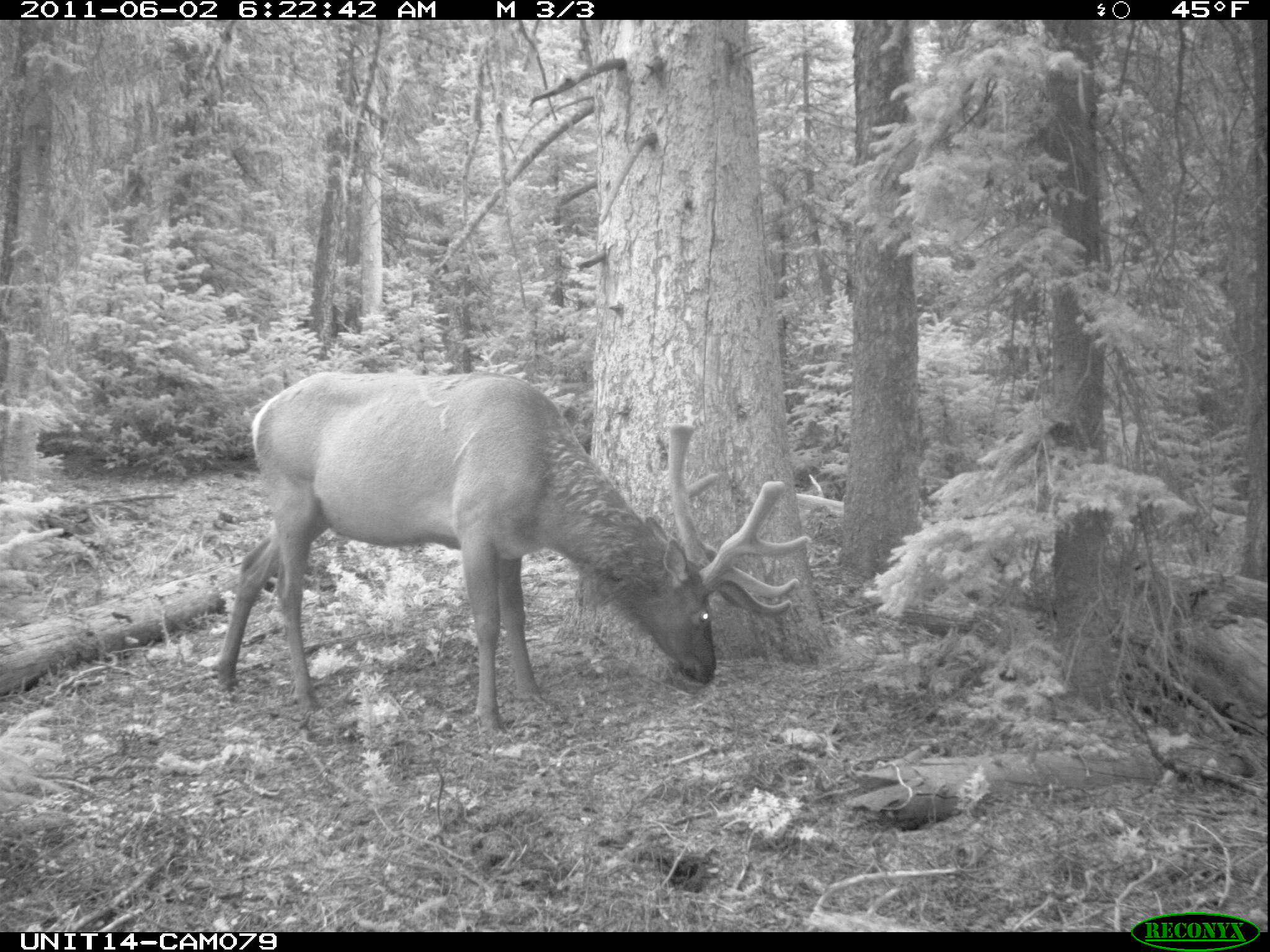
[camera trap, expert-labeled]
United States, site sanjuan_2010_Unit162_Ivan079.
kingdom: Animalia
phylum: Chordata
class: Mammalia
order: Artiodactyla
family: Cervidae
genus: Cervus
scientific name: Cervus elaphus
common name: red deer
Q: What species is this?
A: Cervus elaphus (red deer).